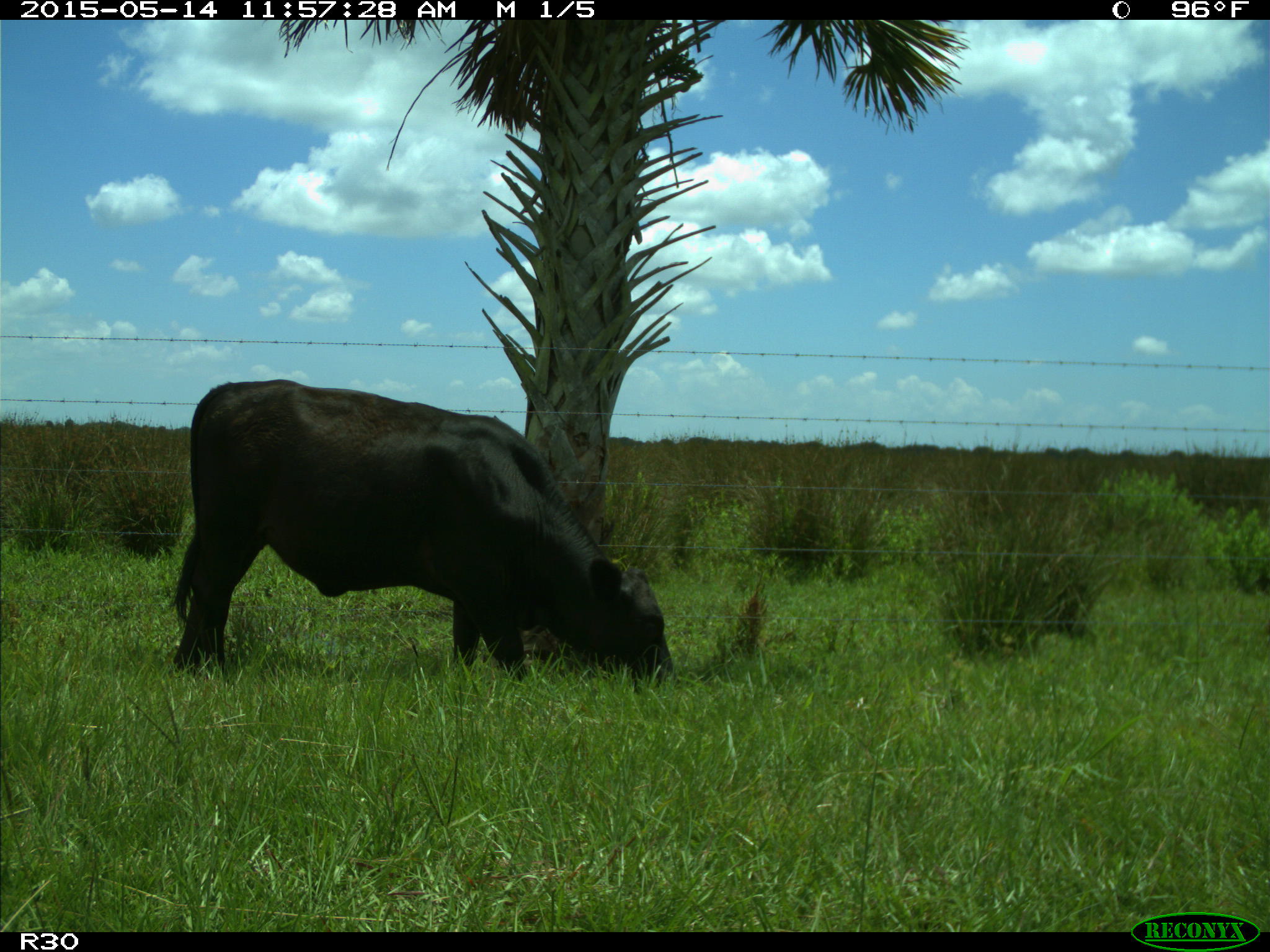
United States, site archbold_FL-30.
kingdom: Animalia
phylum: Chordata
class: Mammalia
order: Artiodactyla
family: Bovidae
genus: Bos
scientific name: Bos taurus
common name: domestic cow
Bos taurus (domestic cow).